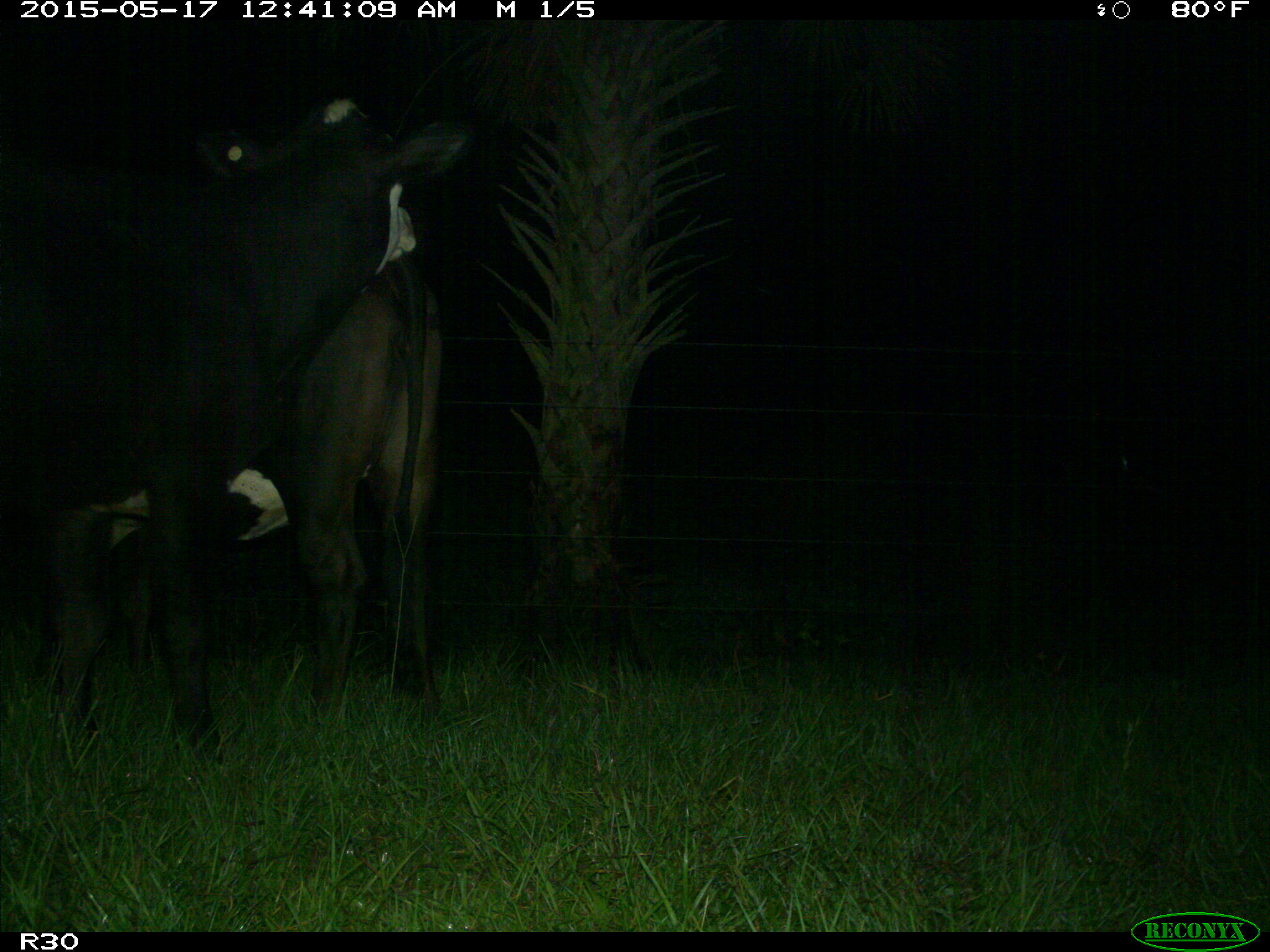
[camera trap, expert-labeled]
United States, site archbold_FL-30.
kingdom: Animalia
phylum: Chordata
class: Mammalia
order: Artiodactyla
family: Bovidae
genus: Bos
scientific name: Bos taurus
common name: domestic cow